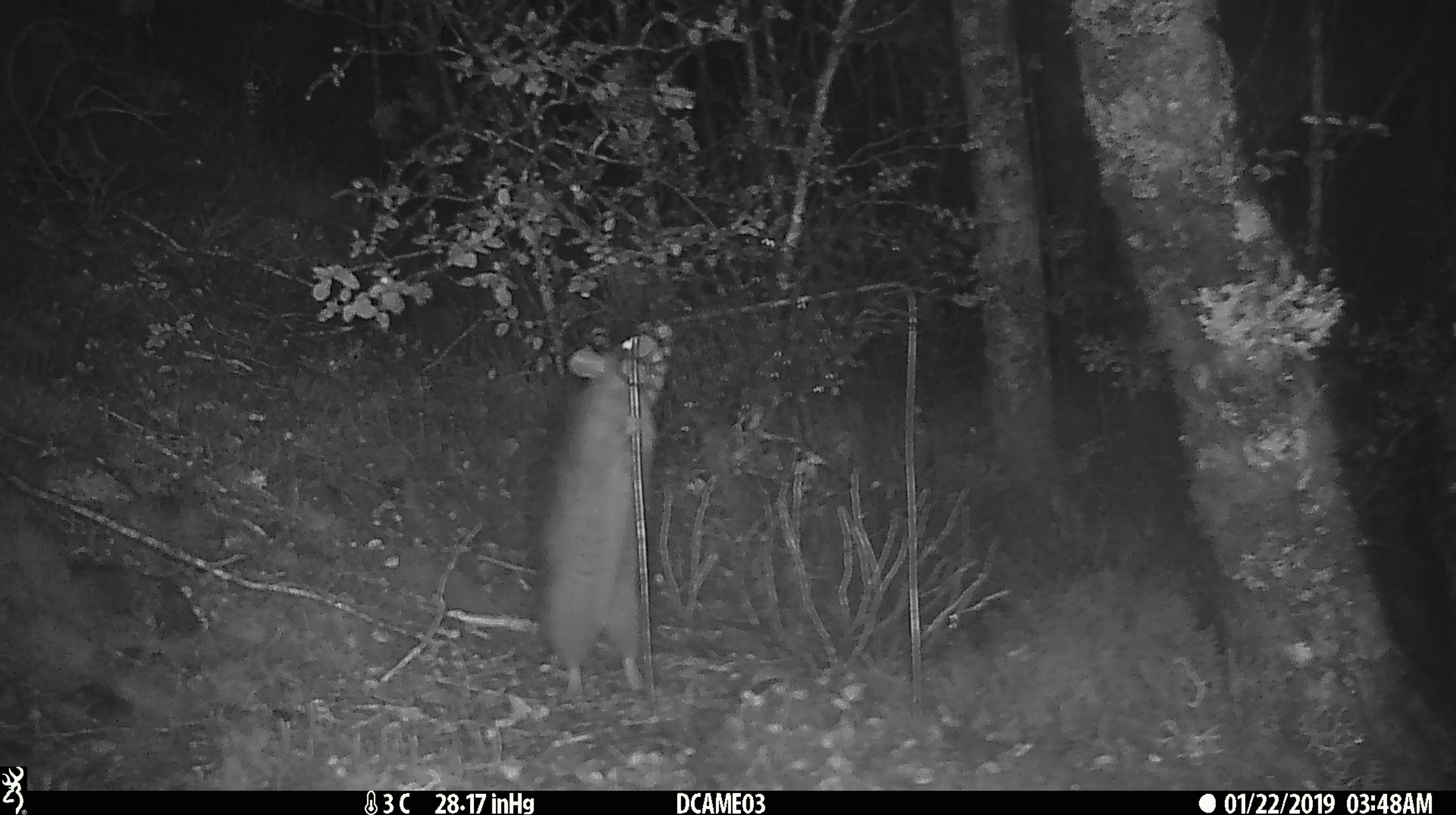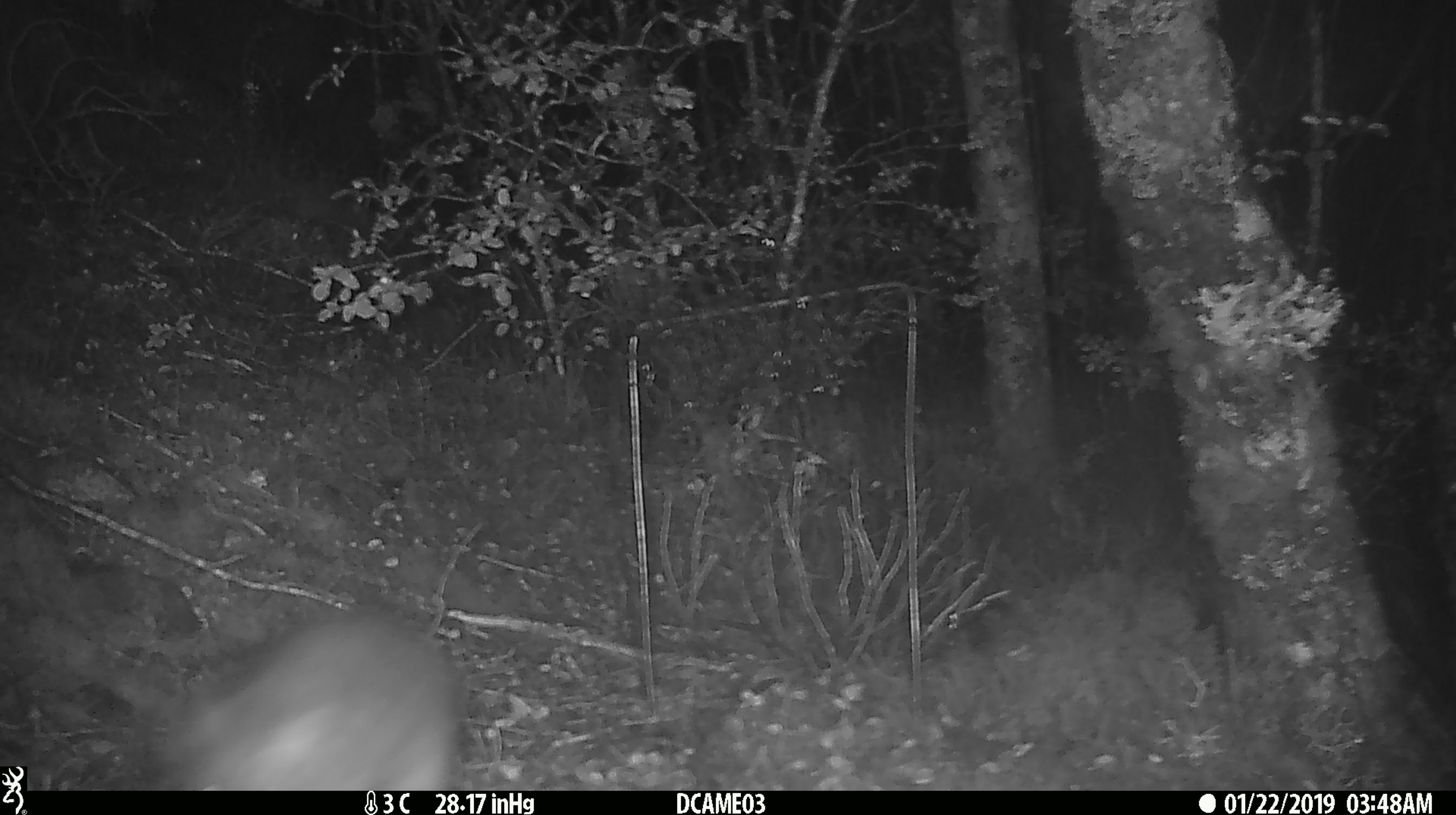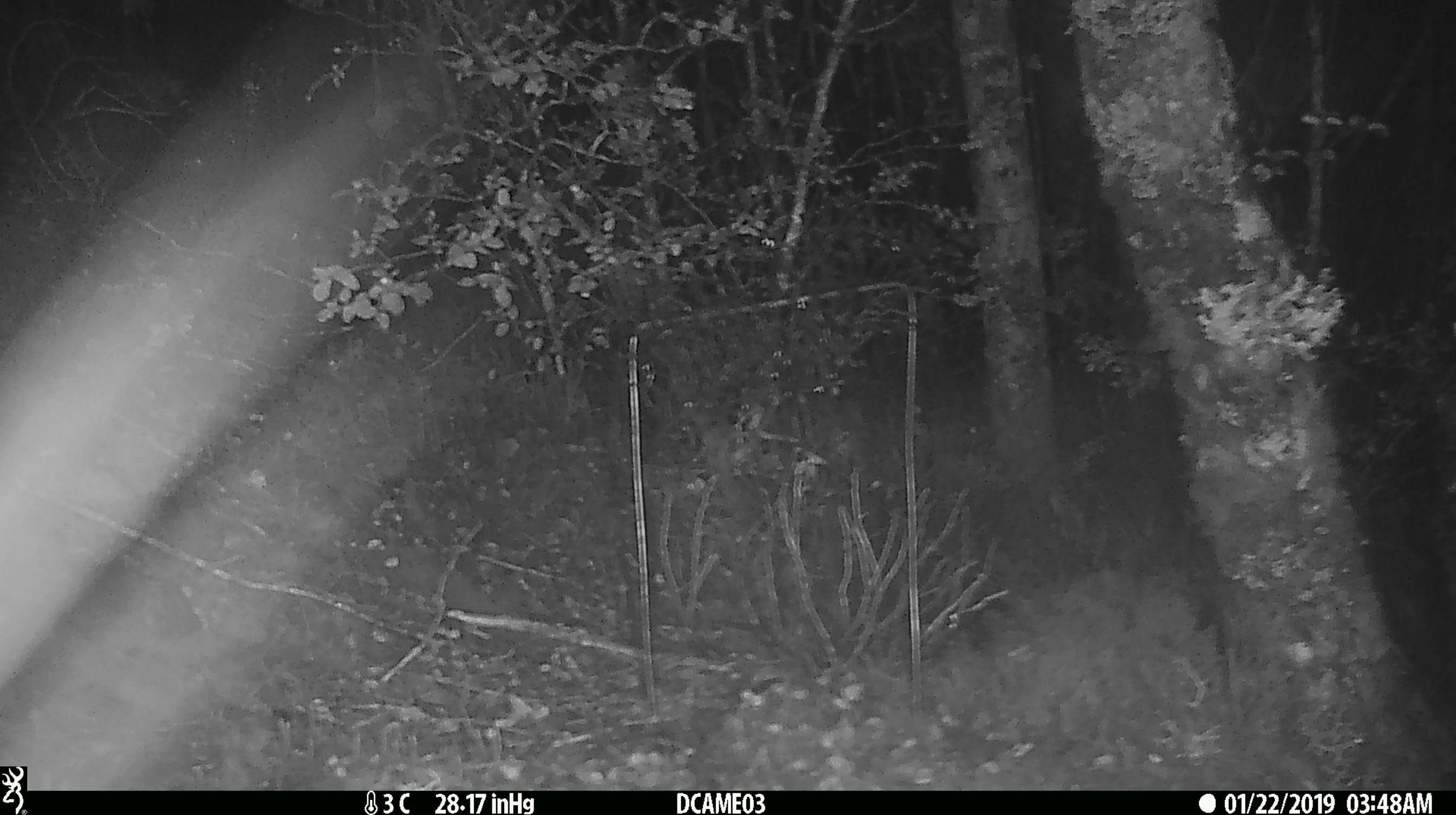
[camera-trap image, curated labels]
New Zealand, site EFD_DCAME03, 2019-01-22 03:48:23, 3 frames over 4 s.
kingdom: Animalia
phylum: Chordata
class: Mammalia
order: Rodentia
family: Muridae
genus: Rattus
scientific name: Rattus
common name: rat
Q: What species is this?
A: Rat (Rattus).